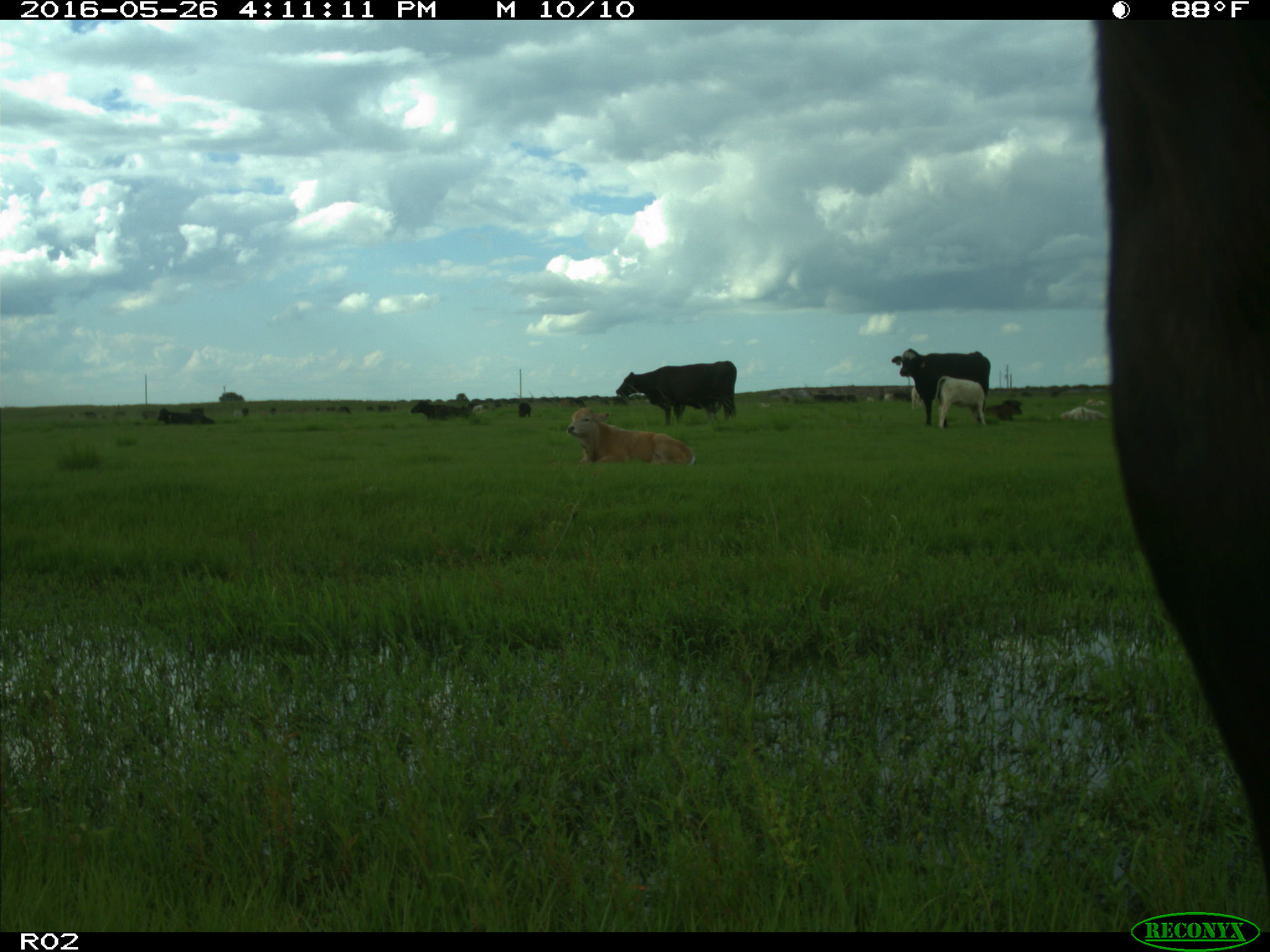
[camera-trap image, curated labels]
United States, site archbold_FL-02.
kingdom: Animalia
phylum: Chordata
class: Mammalia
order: Artiodactyla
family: Bovidae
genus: Bos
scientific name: Bos taurus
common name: domestic cow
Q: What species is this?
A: Bos taurus (domestic cow).